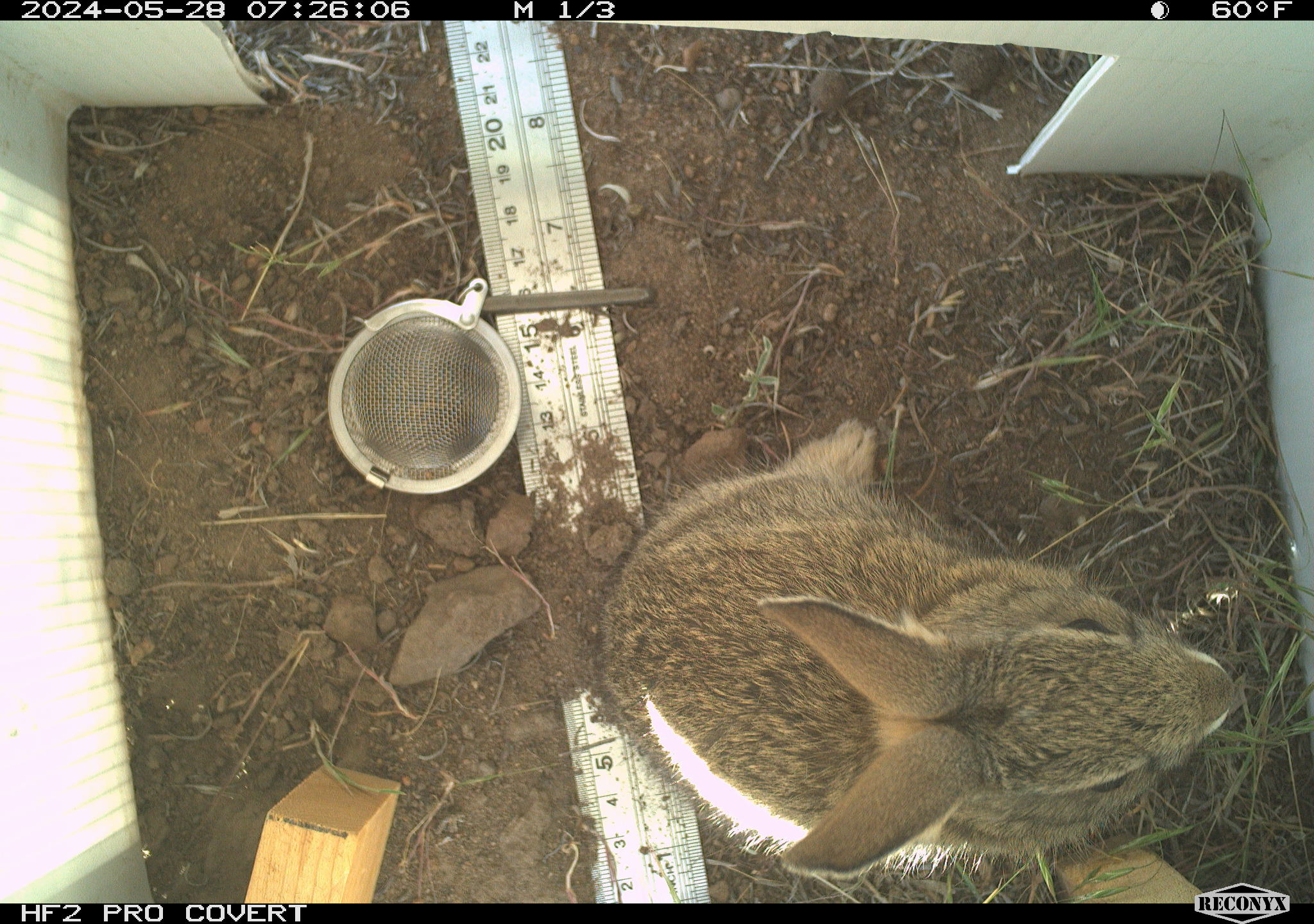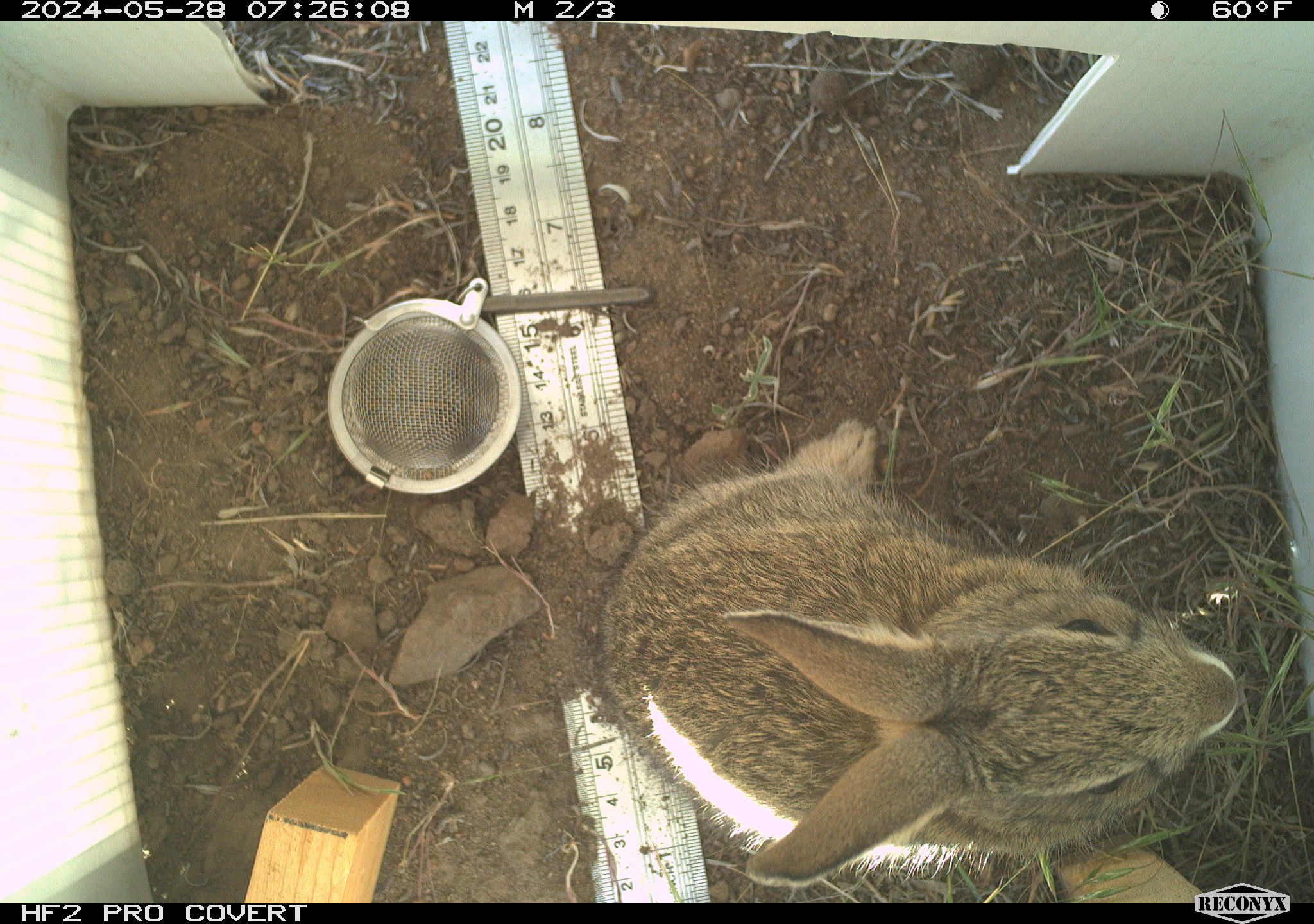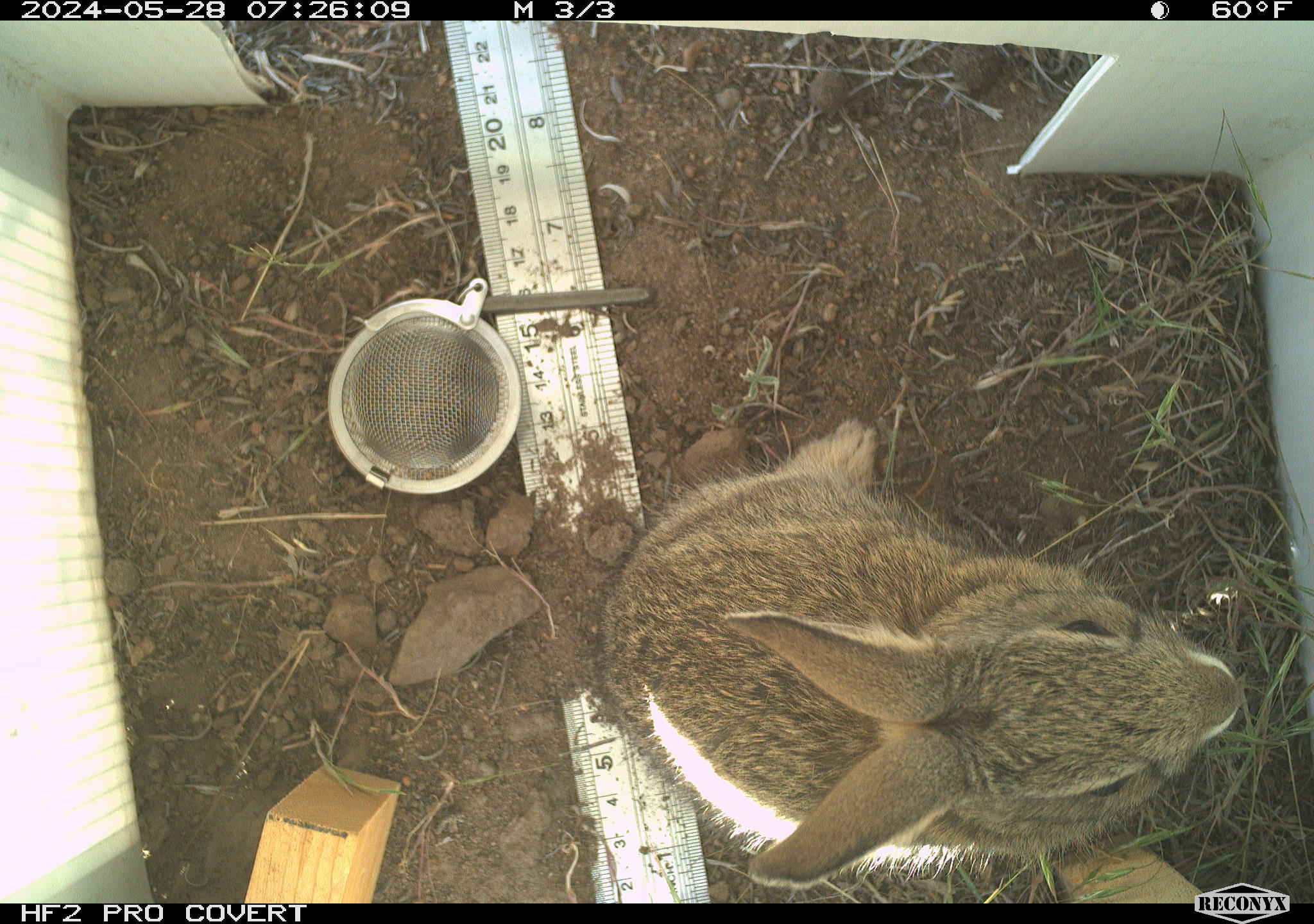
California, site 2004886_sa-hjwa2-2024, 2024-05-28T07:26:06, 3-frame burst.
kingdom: Animalia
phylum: Chordata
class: Mammalia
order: Lagomorpha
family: Leporidae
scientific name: Leporidae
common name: rabbit or hare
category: rabbit and hare family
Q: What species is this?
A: Rabbit and hare family (rabbit or hare) (Leporidae).